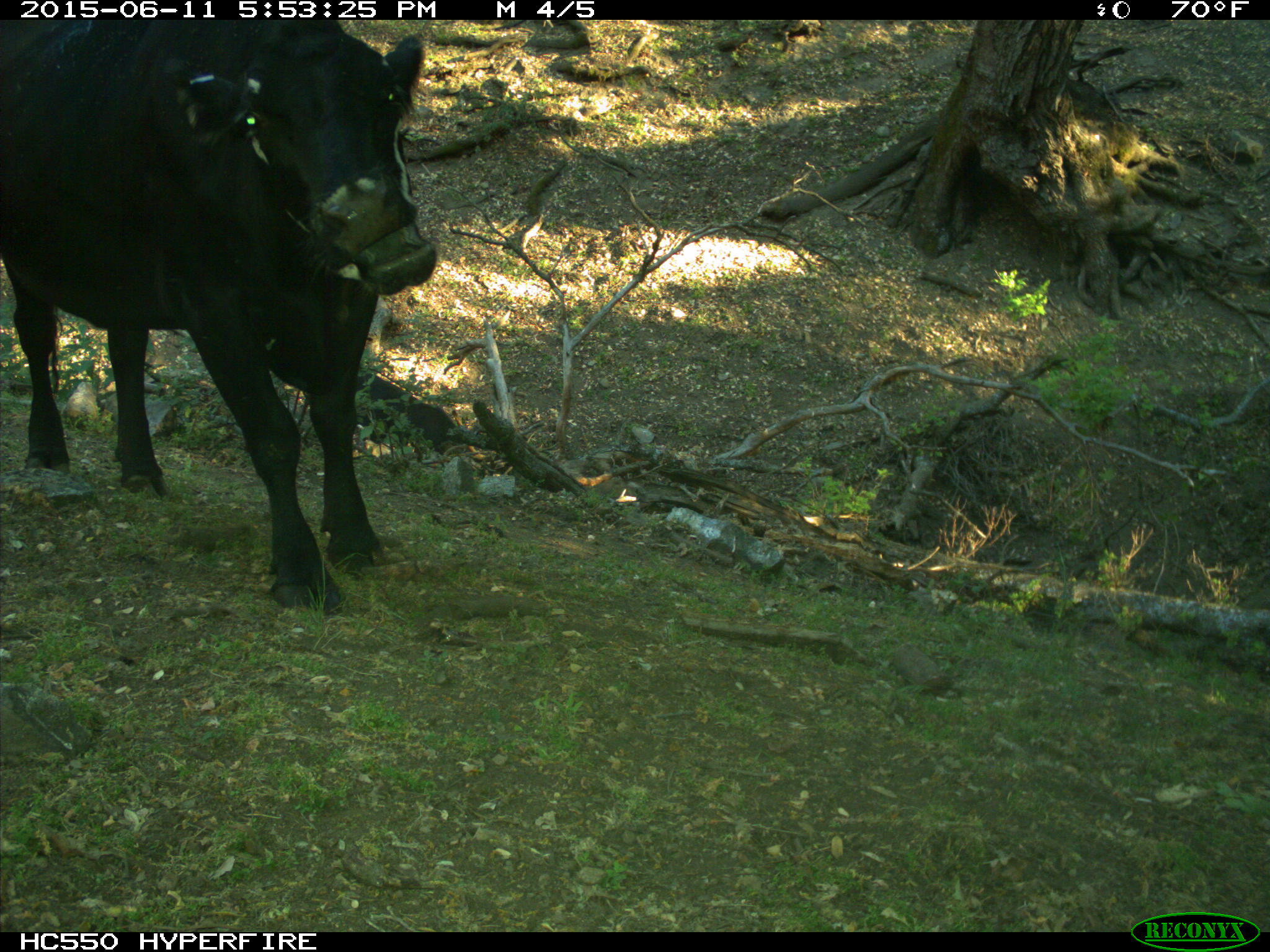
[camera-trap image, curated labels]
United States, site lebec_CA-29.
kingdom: Animalia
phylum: Chordata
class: Mammalia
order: Artiodactyla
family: Bovidae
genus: Bos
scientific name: Bos taurus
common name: domestic cow